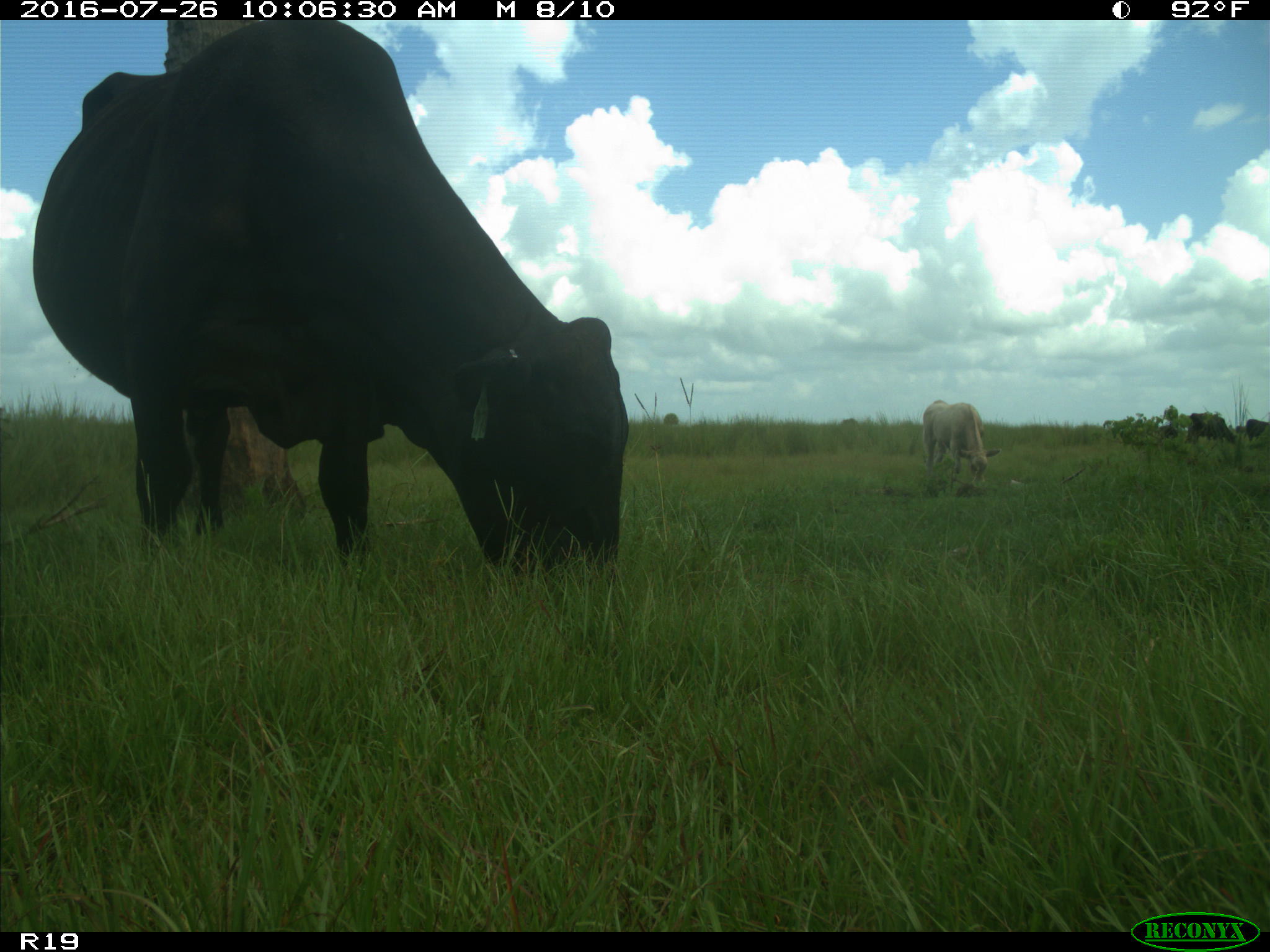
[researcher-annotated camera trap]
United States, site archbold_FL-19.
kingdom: Animalia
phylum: Chordata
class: Mammalia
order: Artiodactyla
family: Bovidae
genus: Bos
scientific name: Bos taurus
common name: domestic cow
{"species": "Bos taurus (domestic cow)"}